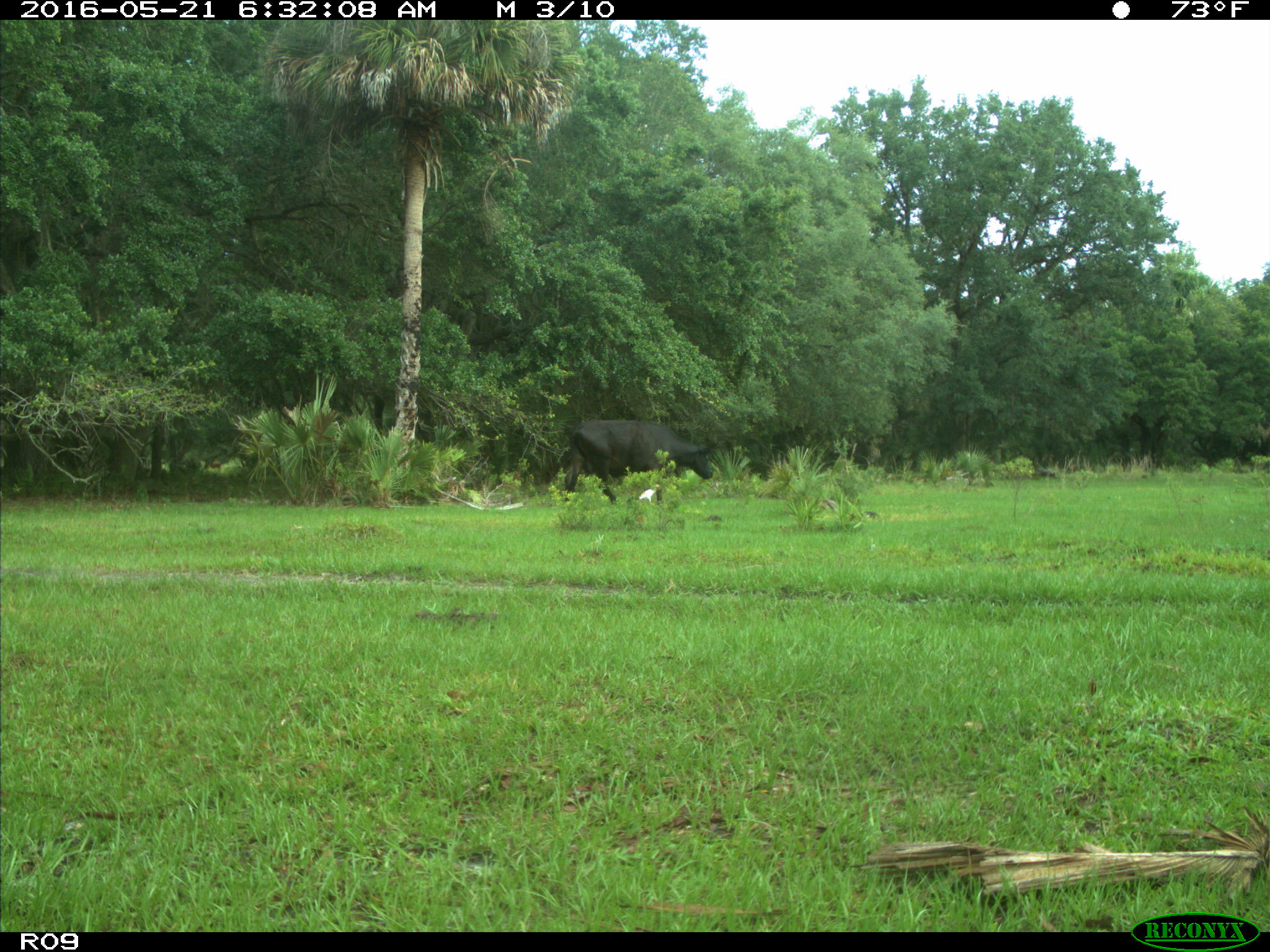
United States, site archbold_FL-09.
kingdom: Animalia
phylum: Chordata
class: Mammalia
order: Artiodactyla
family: Bovidae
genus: Bos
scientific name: Bos taurus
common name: domestic cow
Bos taurus (domestic cow).